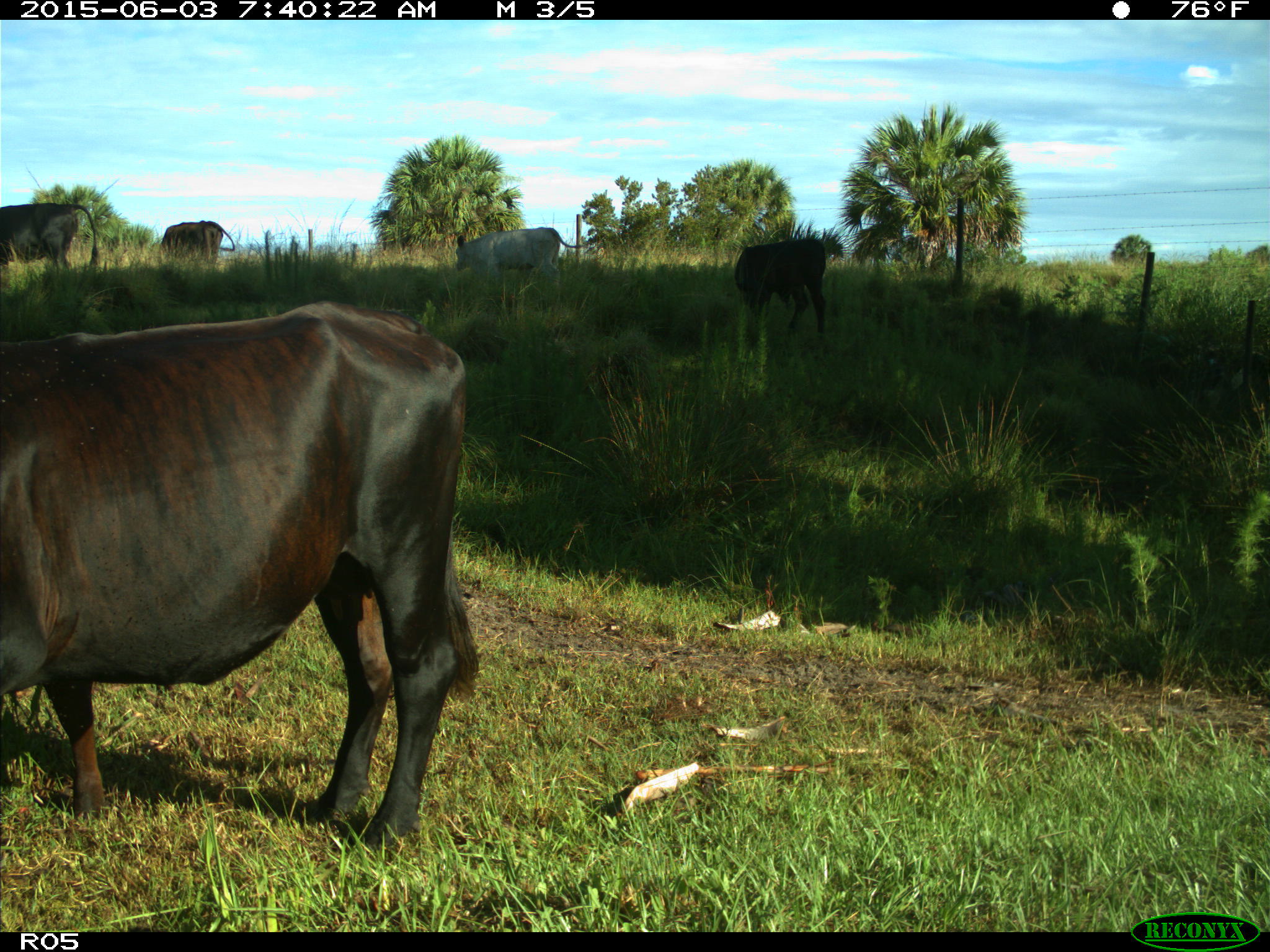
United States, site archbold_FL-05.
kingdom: Animalia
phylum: Chordata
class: Mammalia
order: Artiodactyla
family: Bovidae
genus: Bos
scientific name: Bos taurus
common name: domestic cow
Bos taurus (domestic cow).